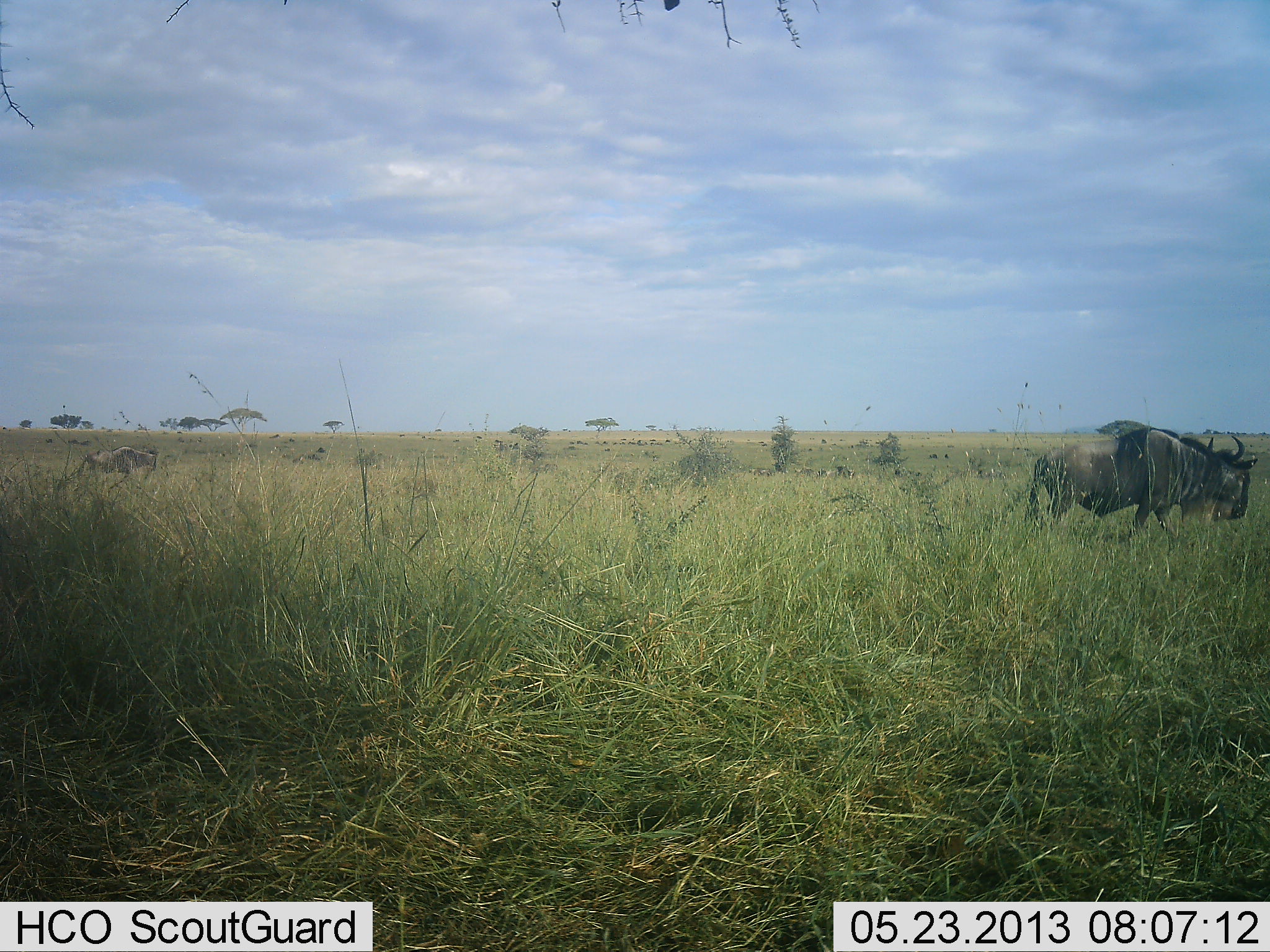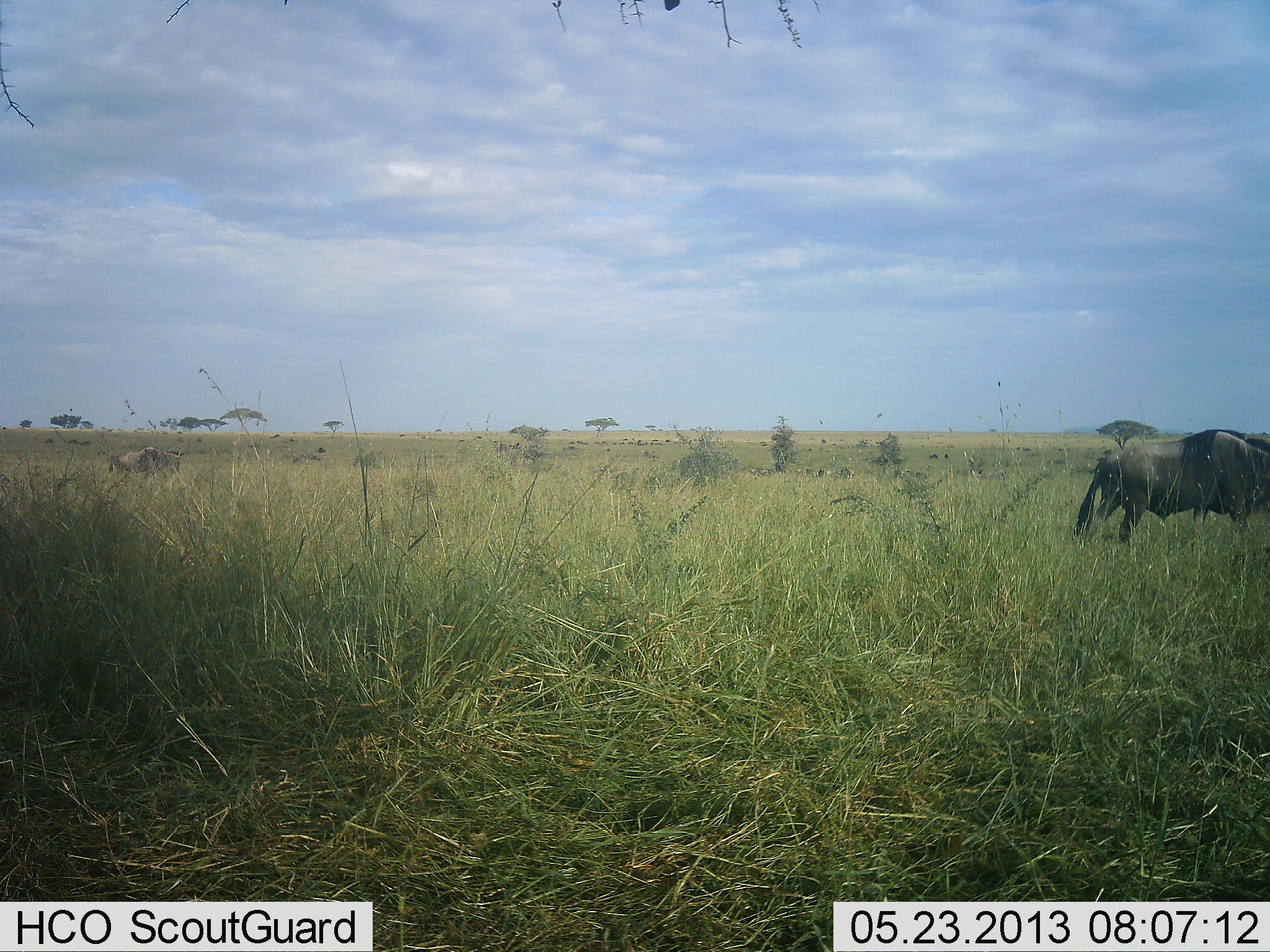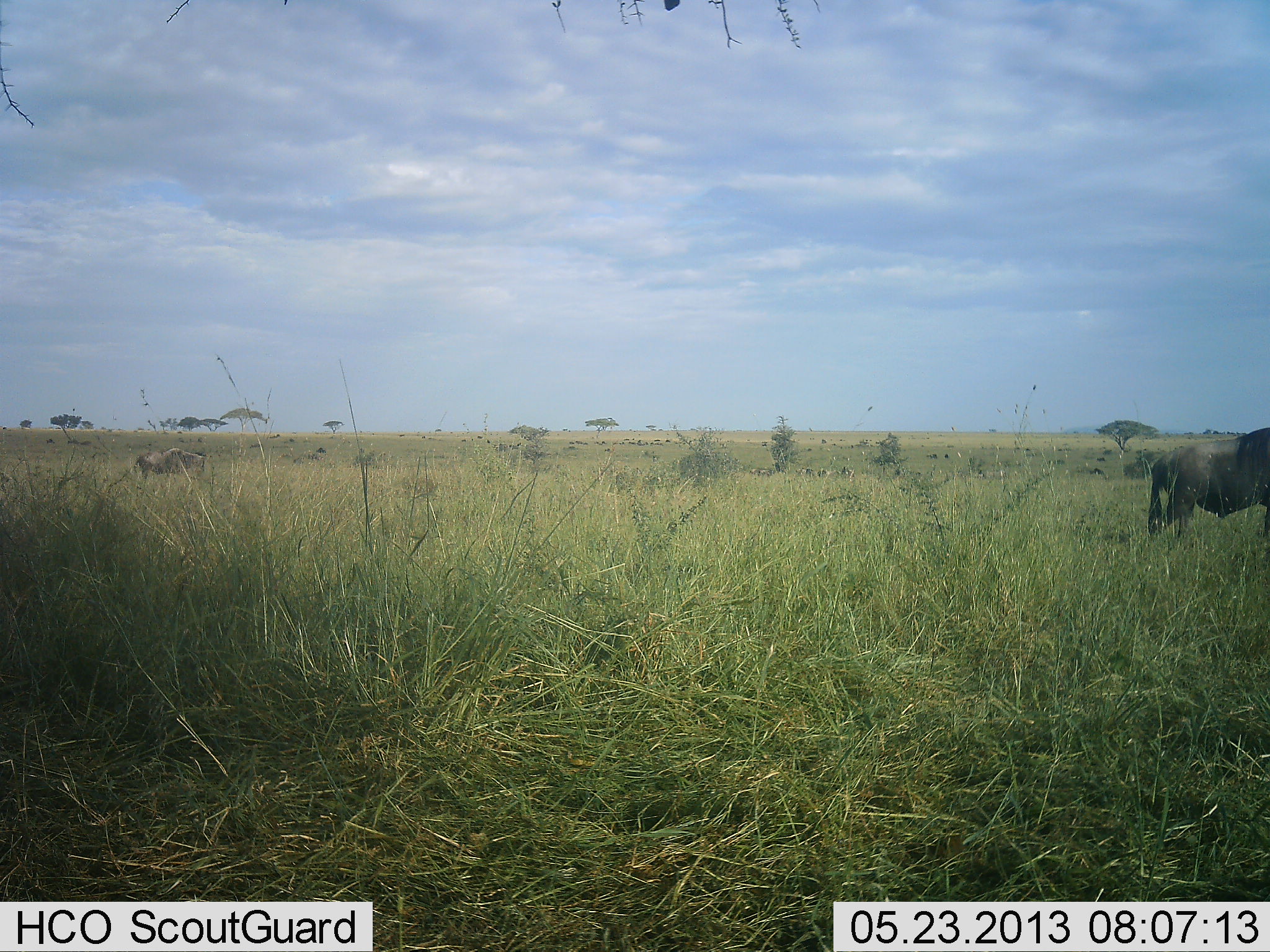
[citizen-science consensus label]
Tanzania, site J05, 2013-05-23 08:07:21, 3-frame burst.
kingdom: Animalia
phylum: Chordata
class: Mammalia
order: Artiodactyla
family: Bovidae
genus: Connochaetes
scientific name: Connochaetes taurinus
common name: blue wildebeest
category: wildebeest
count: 2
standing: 9%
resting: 0%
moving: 77%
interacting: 0%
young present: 0%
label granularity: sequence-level